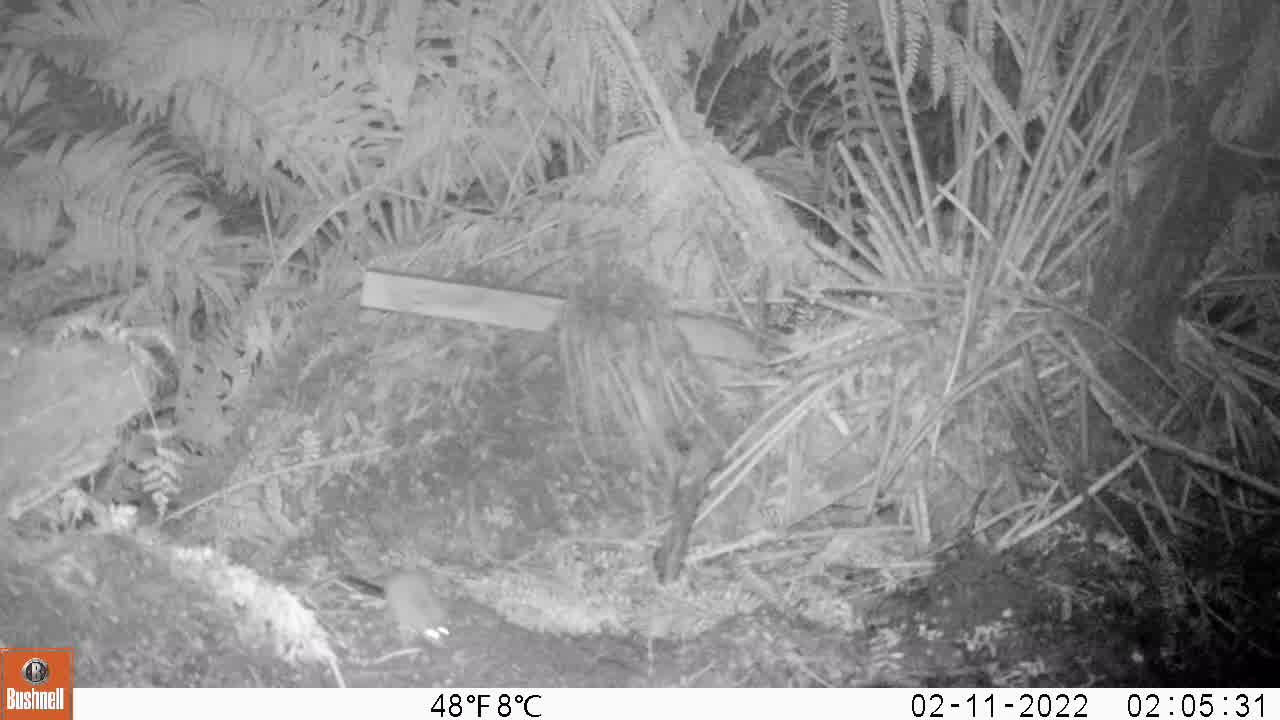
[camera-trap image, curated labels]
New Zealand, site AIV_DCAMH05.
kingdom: Animalia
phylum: Chordata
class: Mammalia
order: Rodentia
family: Muridae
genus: Mus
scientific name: Mus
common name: mouse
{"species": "mouse (Mus)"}